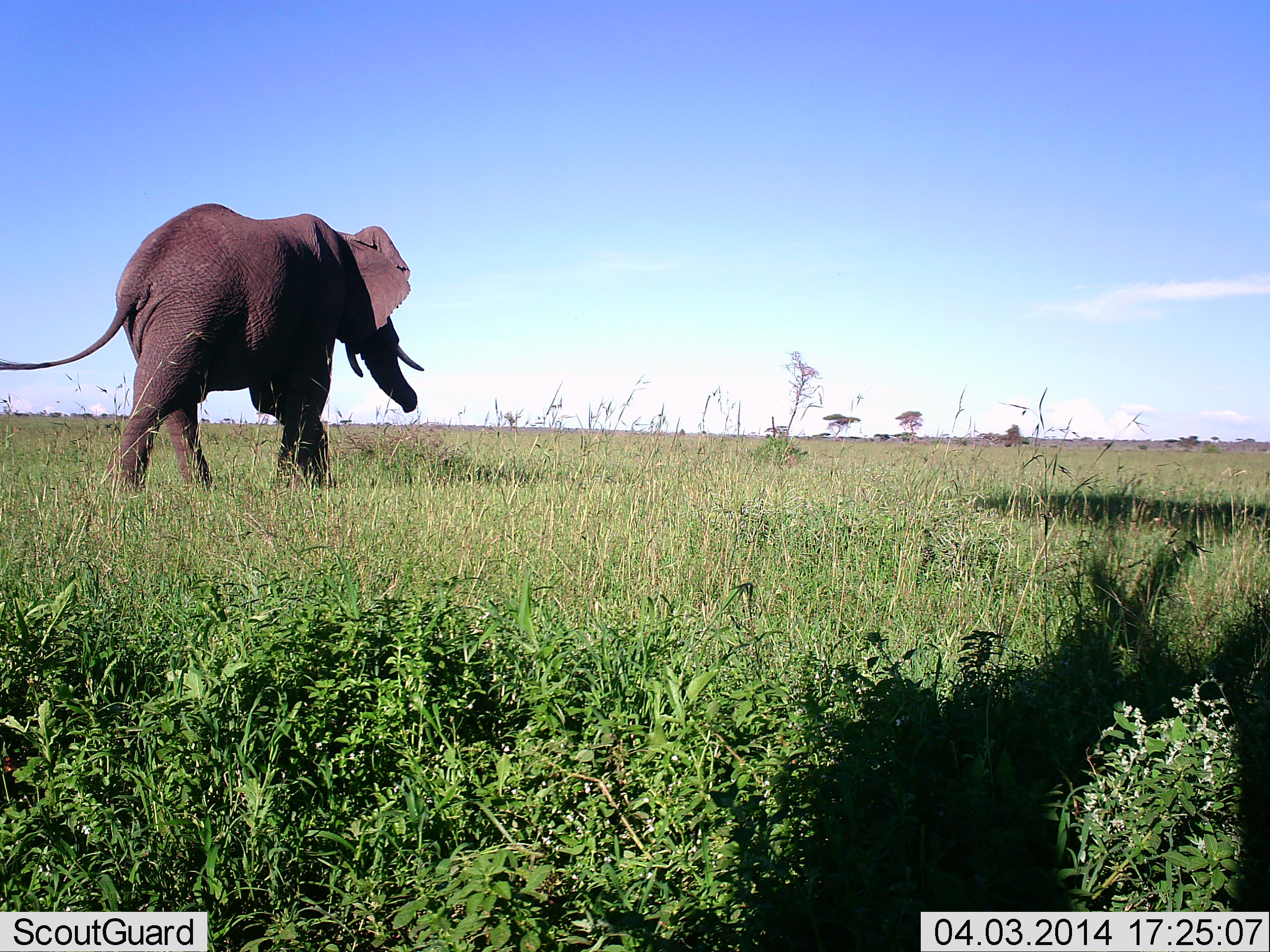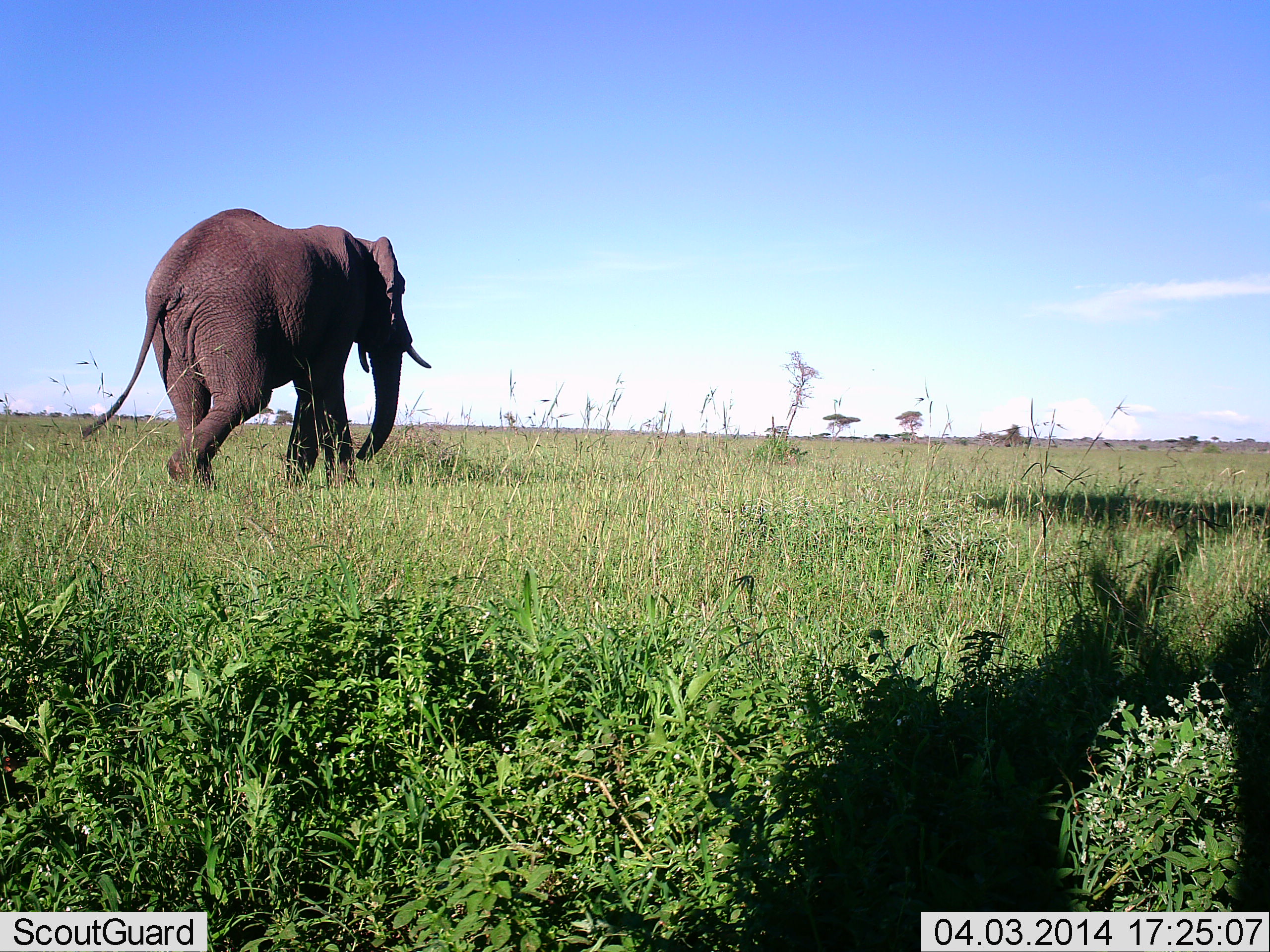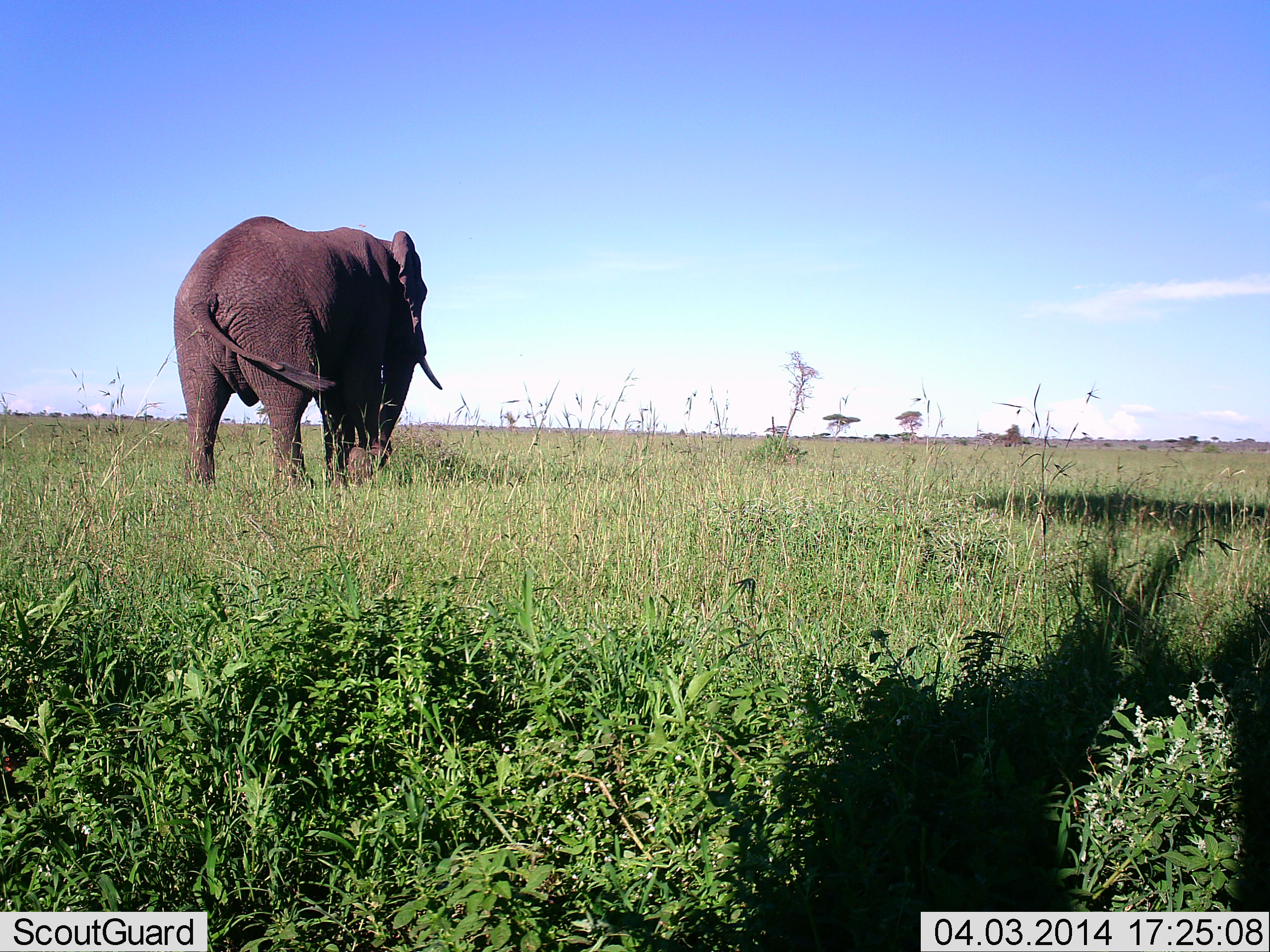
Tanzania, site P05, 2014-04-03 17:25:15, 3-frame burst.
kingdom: Animalia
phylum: Chordata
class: Mammalia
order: Proboscidea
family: Elephantidae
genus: Loxodonta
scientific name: Loxodonta africana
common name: african bush elephant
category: elephant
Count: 1.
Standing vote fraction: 0%.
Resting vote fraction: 0%.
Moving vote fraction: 100%.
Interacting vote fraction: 0%.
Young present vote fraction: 0%.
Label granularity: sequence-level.